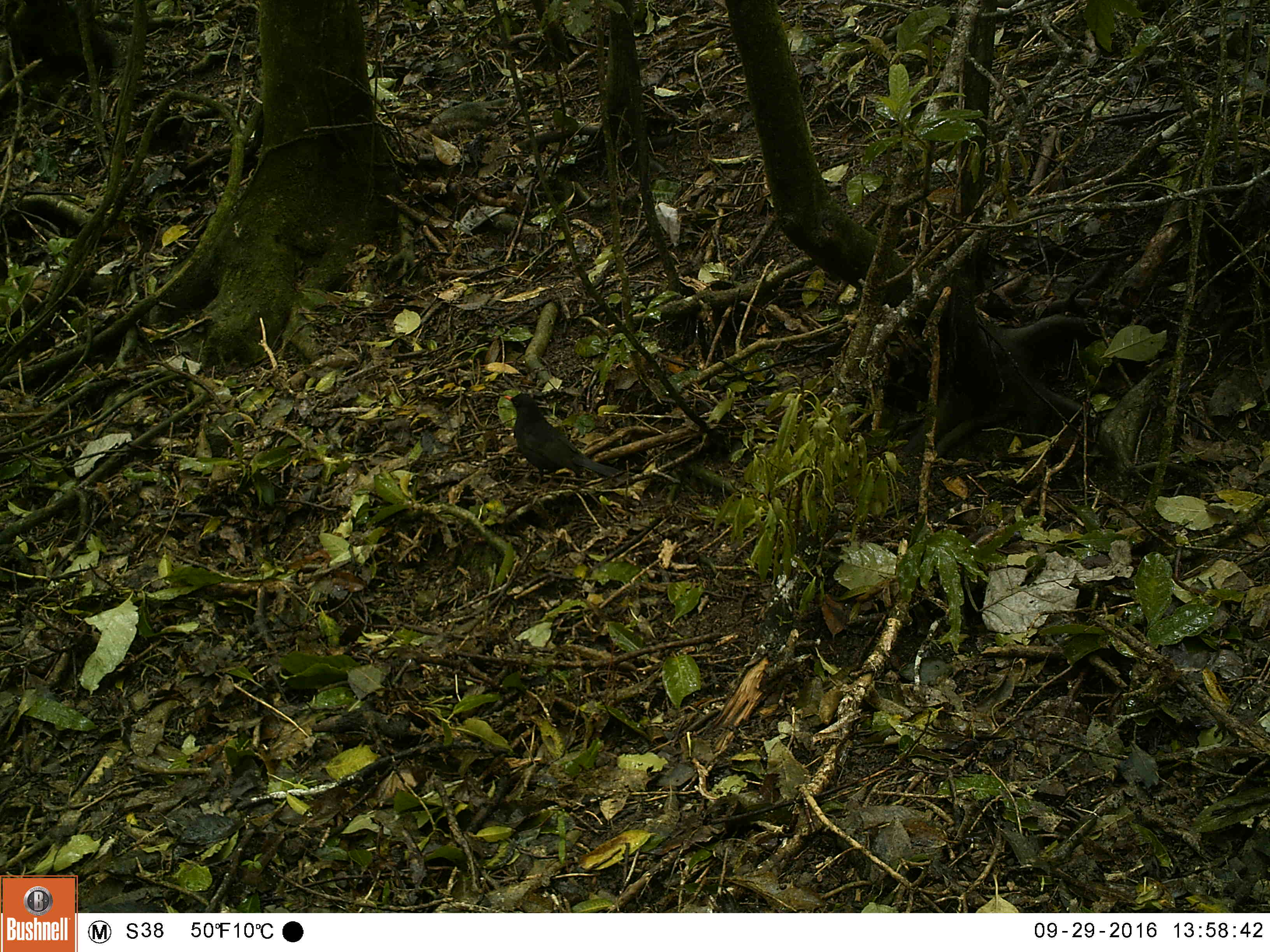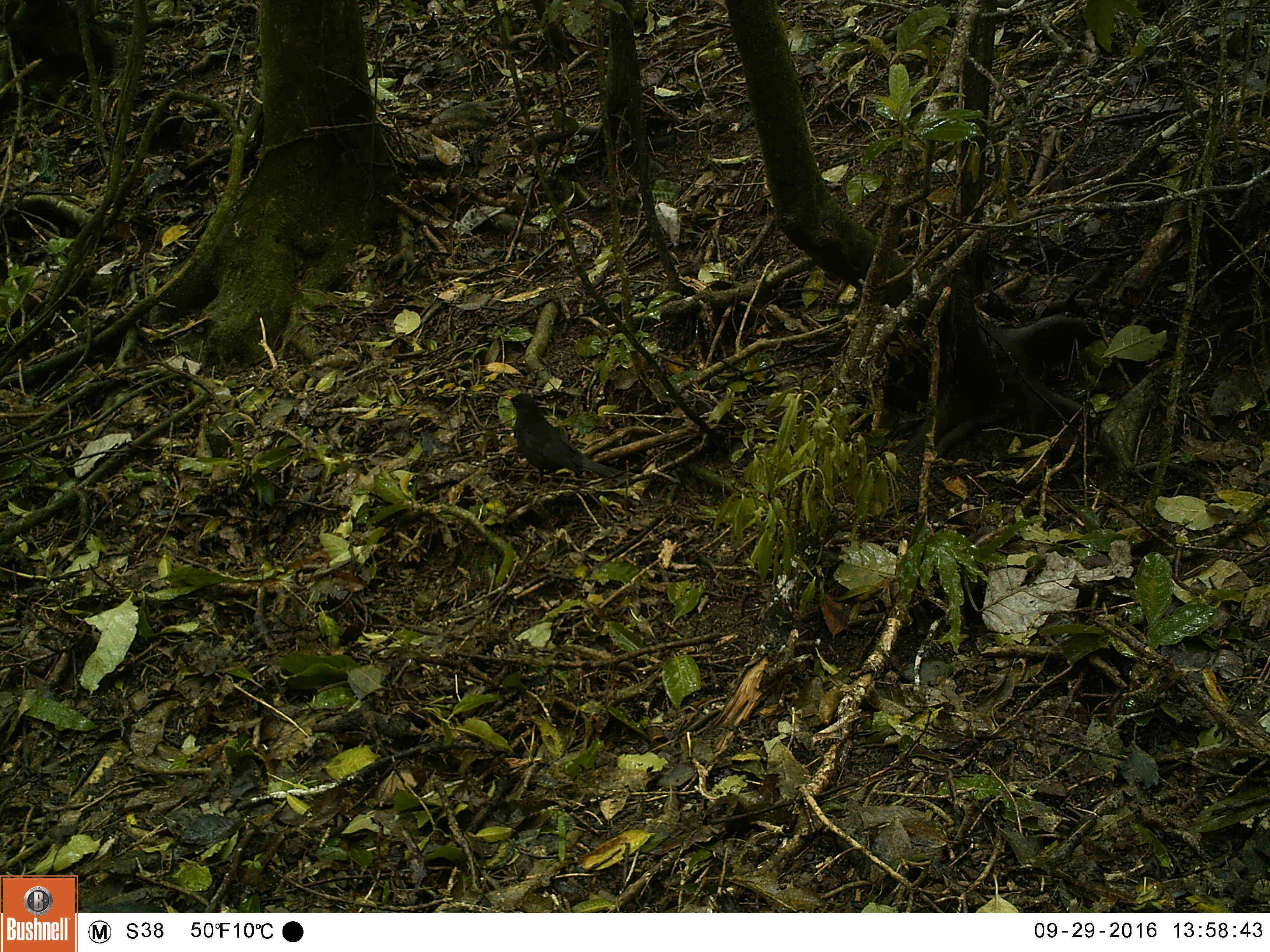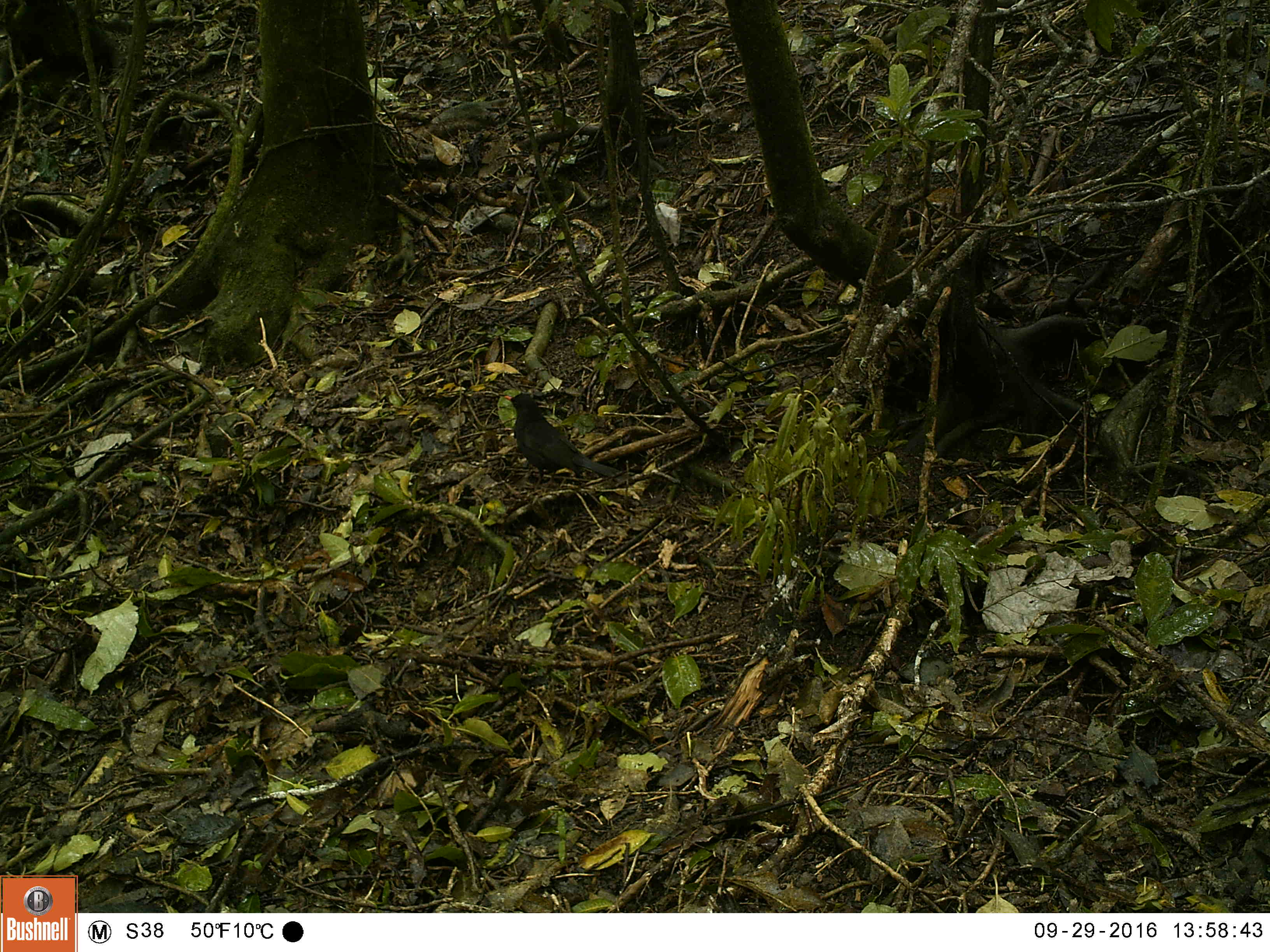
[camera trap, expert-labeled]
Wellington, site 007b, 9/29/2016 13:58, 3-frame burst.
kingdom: Animalia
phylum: Chordata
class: Aves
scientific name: Aves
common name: bird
Bird (Aves).